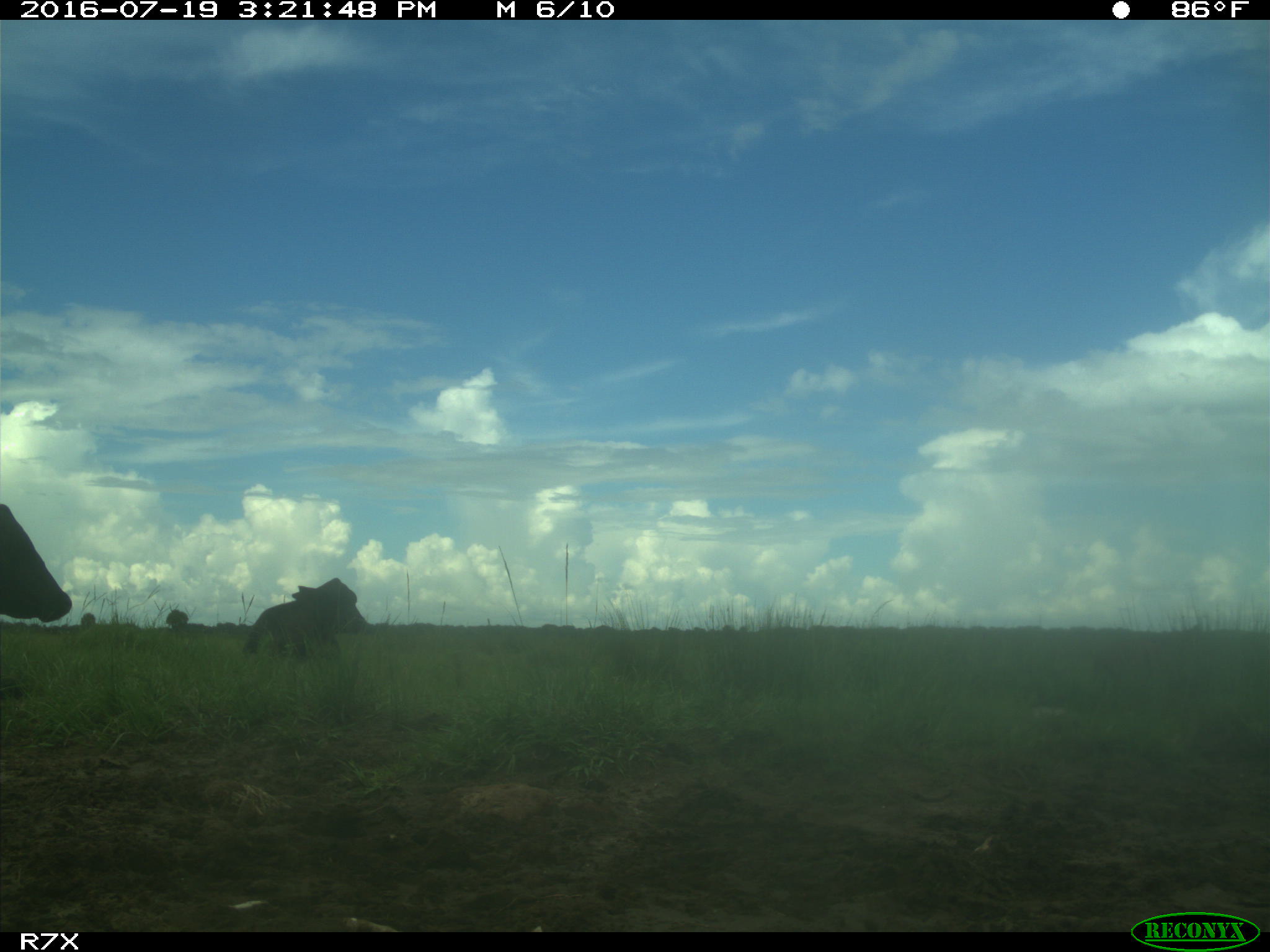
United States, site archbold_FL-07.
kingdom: Animalia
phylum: Chordata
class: Mammalia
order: Artiodactyla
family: Bovidae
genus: Bos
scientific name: Bos taurus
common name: domestic cow